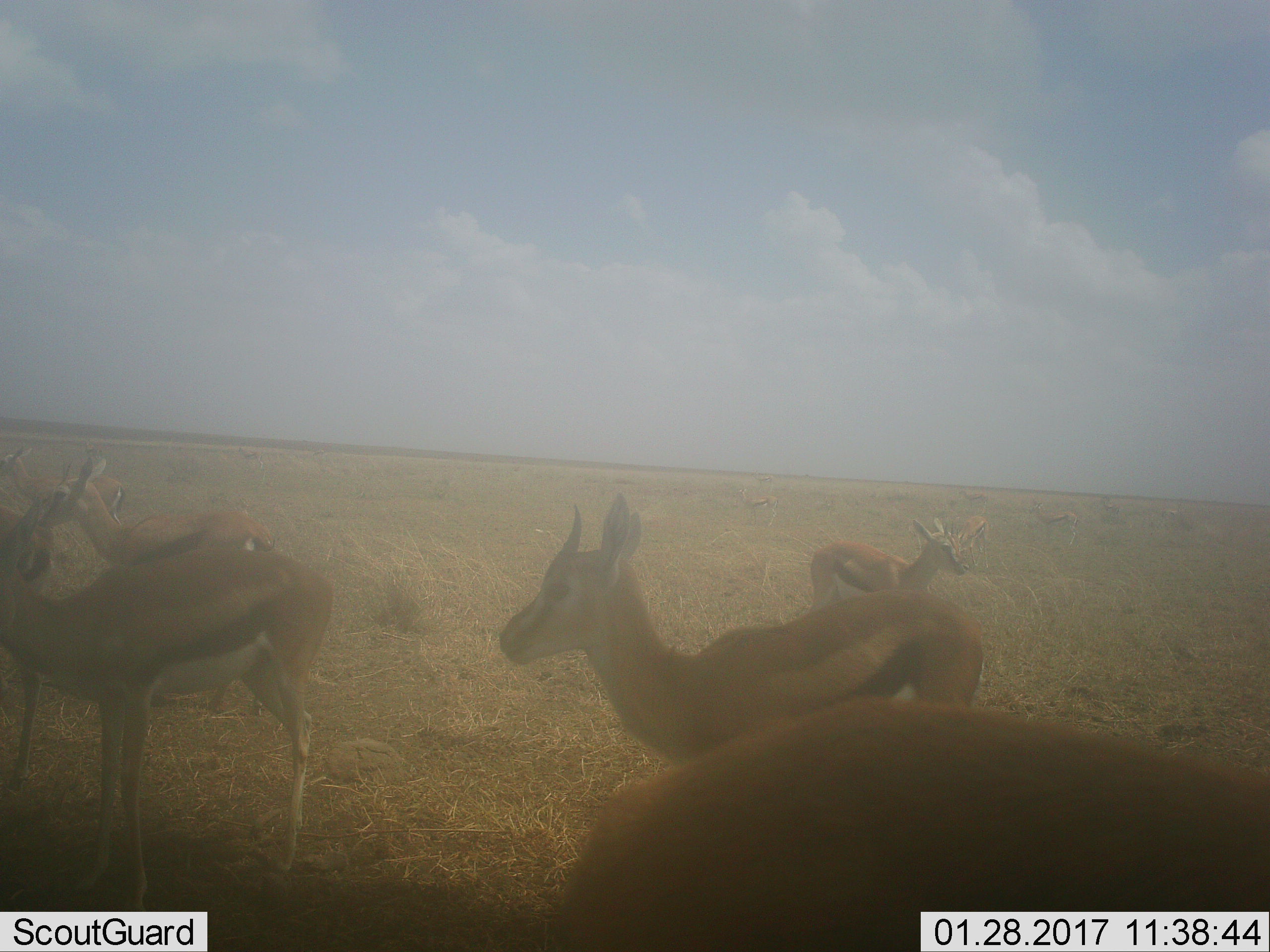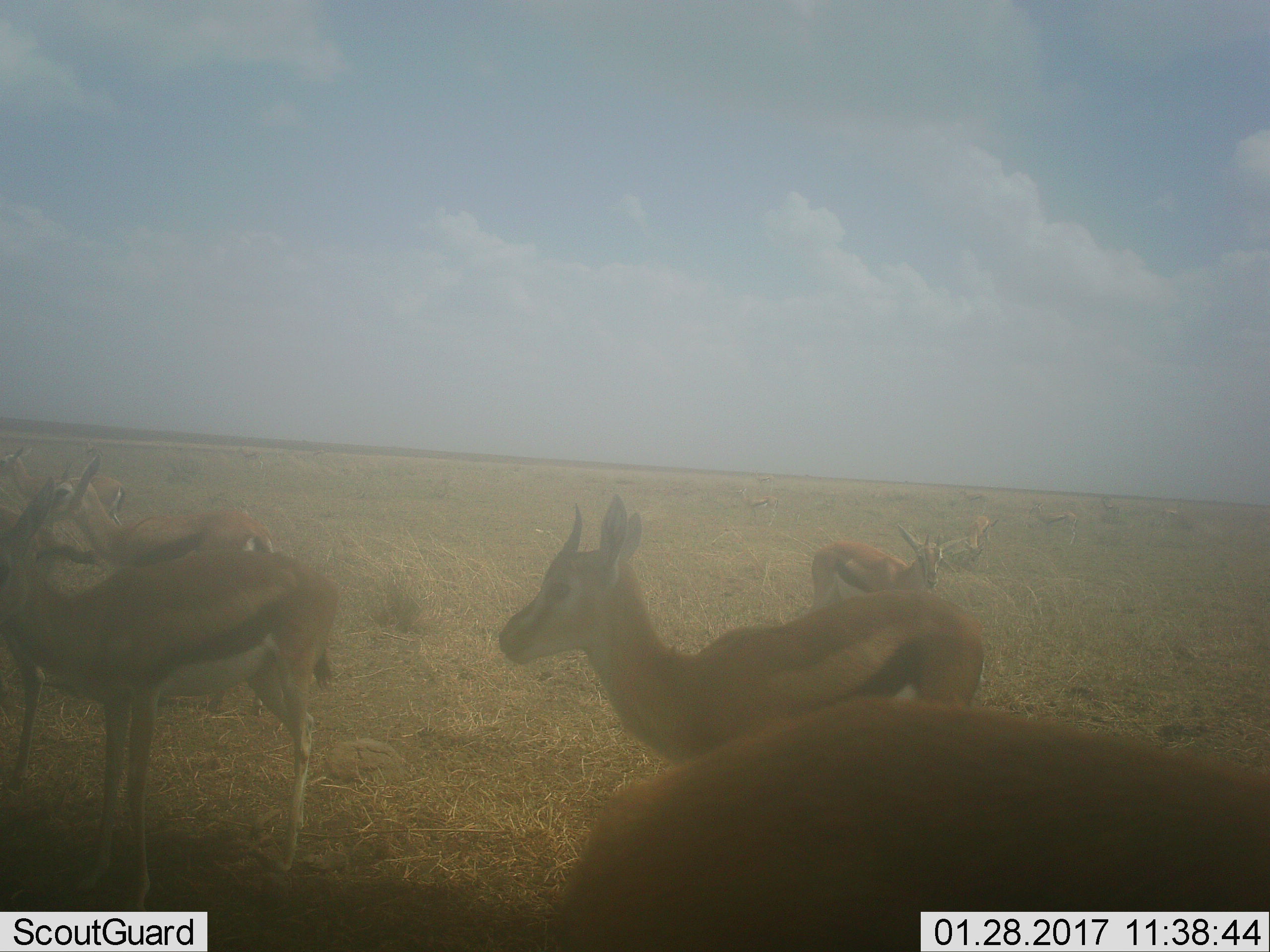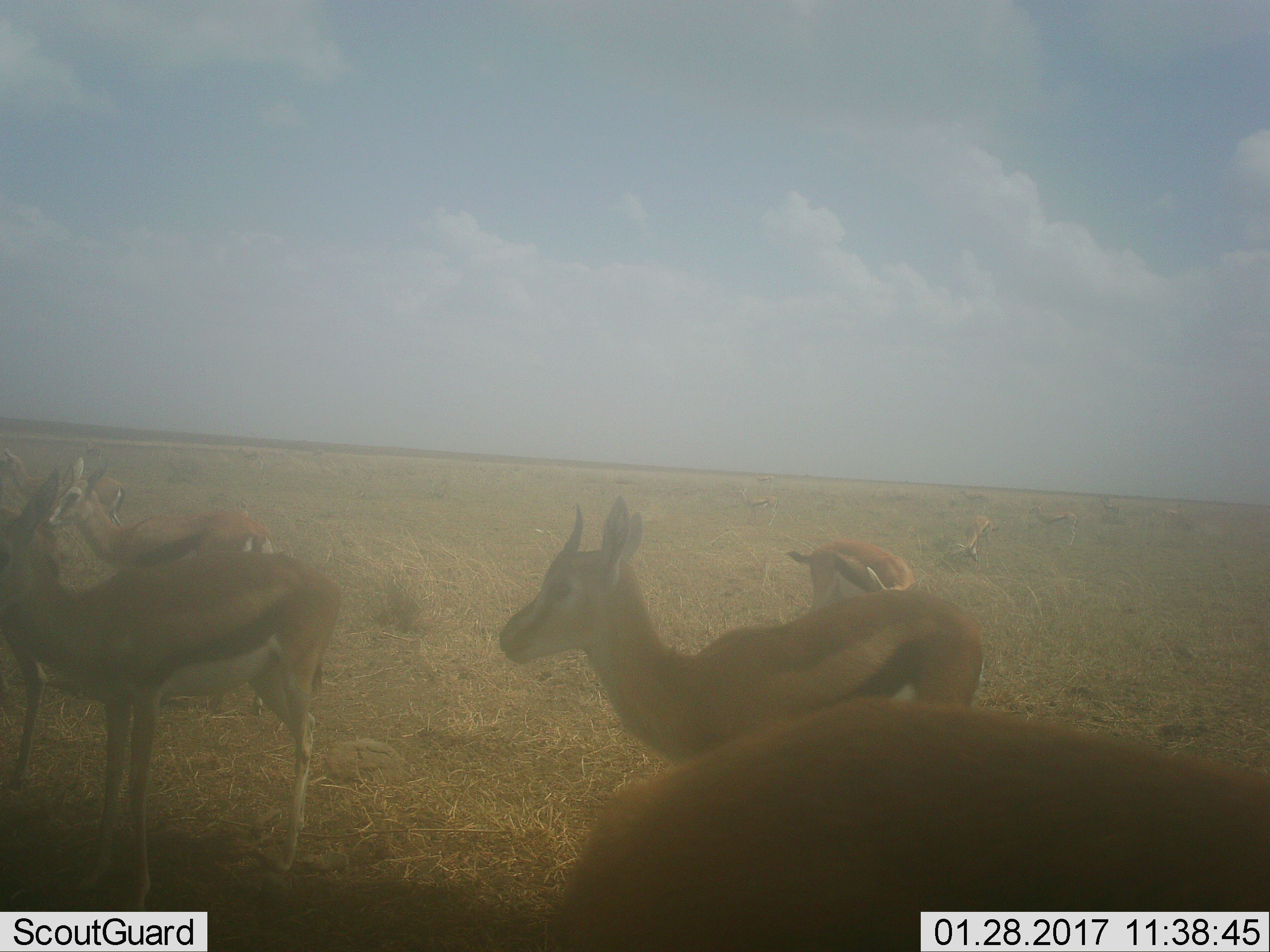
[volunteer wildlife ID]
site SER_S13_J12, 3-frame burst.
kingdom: Animalia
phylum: Chordata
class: Mammalia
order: Artiodactyla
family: Bovidae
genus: Eudorcas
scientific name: Eudorcas thomsonii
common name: thomson's gazelle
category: gazellethomsons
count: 11-50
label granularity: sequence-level